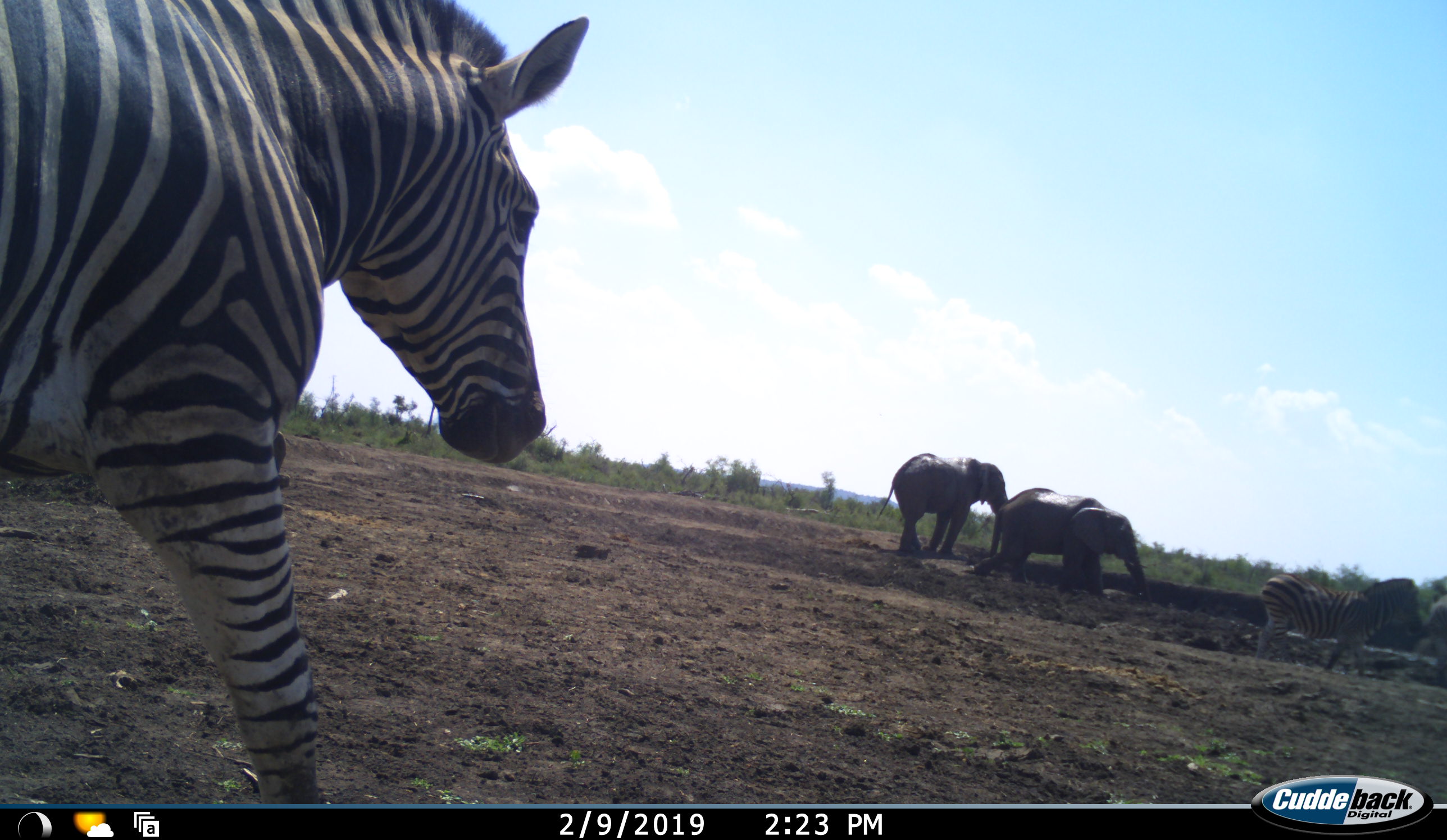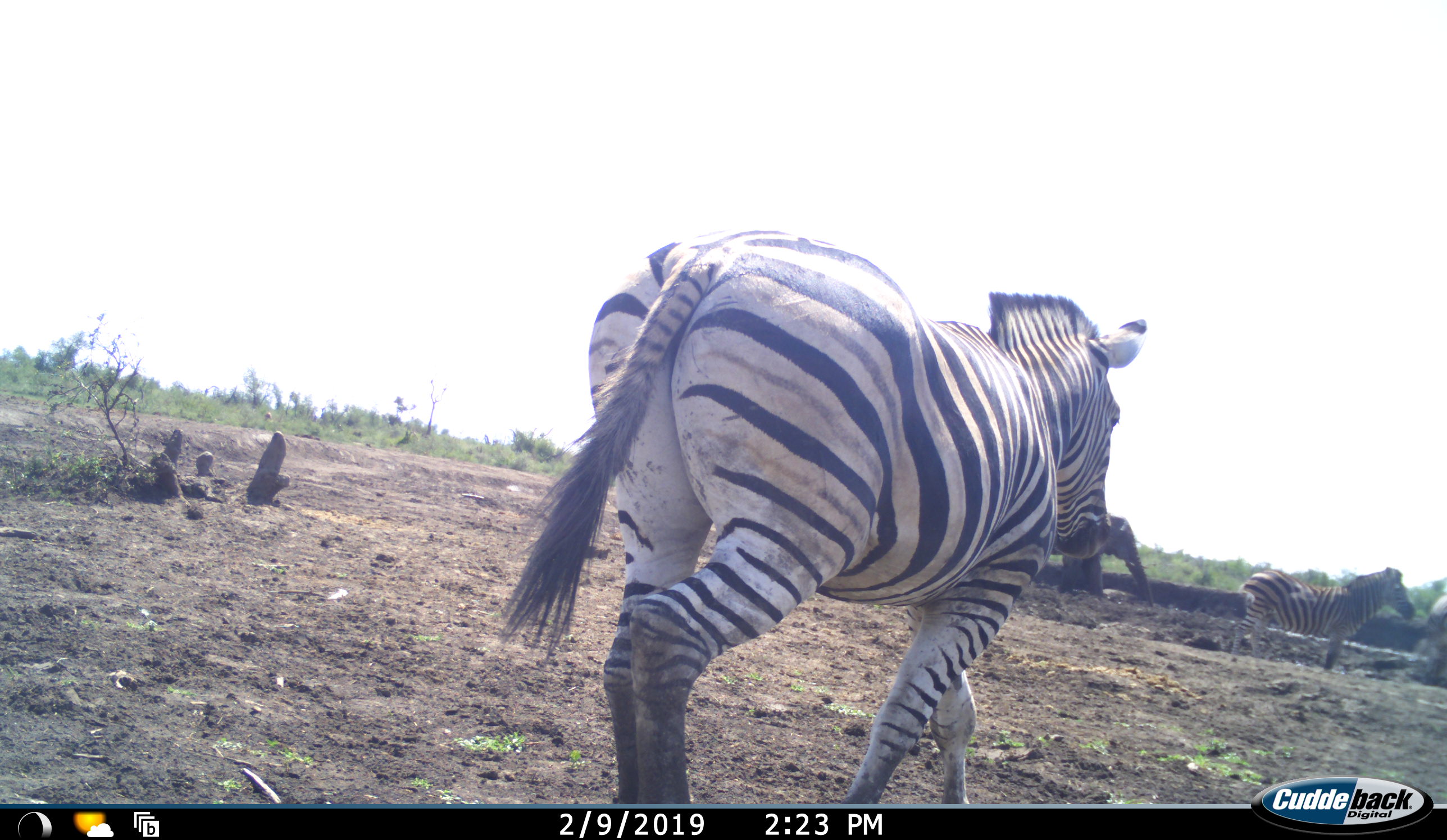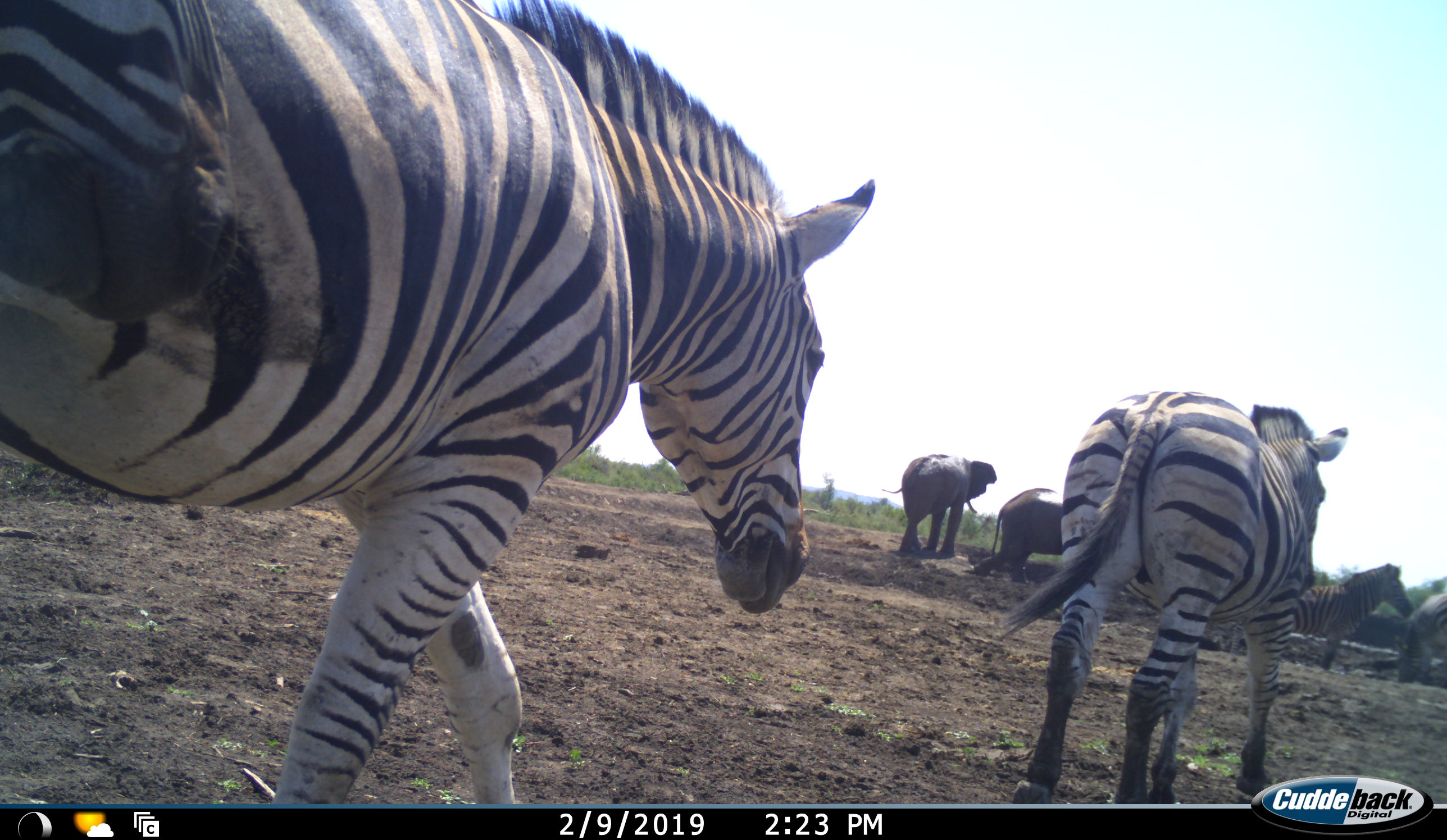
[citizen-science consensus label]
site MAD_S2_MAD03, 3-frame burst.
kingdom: Animalia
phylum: Chordata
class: Mammalia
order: Proboscidea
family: Elephantidae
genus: Loxodonta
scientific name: Loxodonta africana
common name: african bush elephant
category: elephant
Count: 2.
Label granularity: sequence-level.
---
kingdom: Animalia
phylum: Chordata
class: Mammalia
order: Perissodactyla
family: Equidae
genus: Equus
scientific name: Equus quagga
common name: plains zebra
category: zebraplains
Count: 4.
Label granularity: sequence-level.